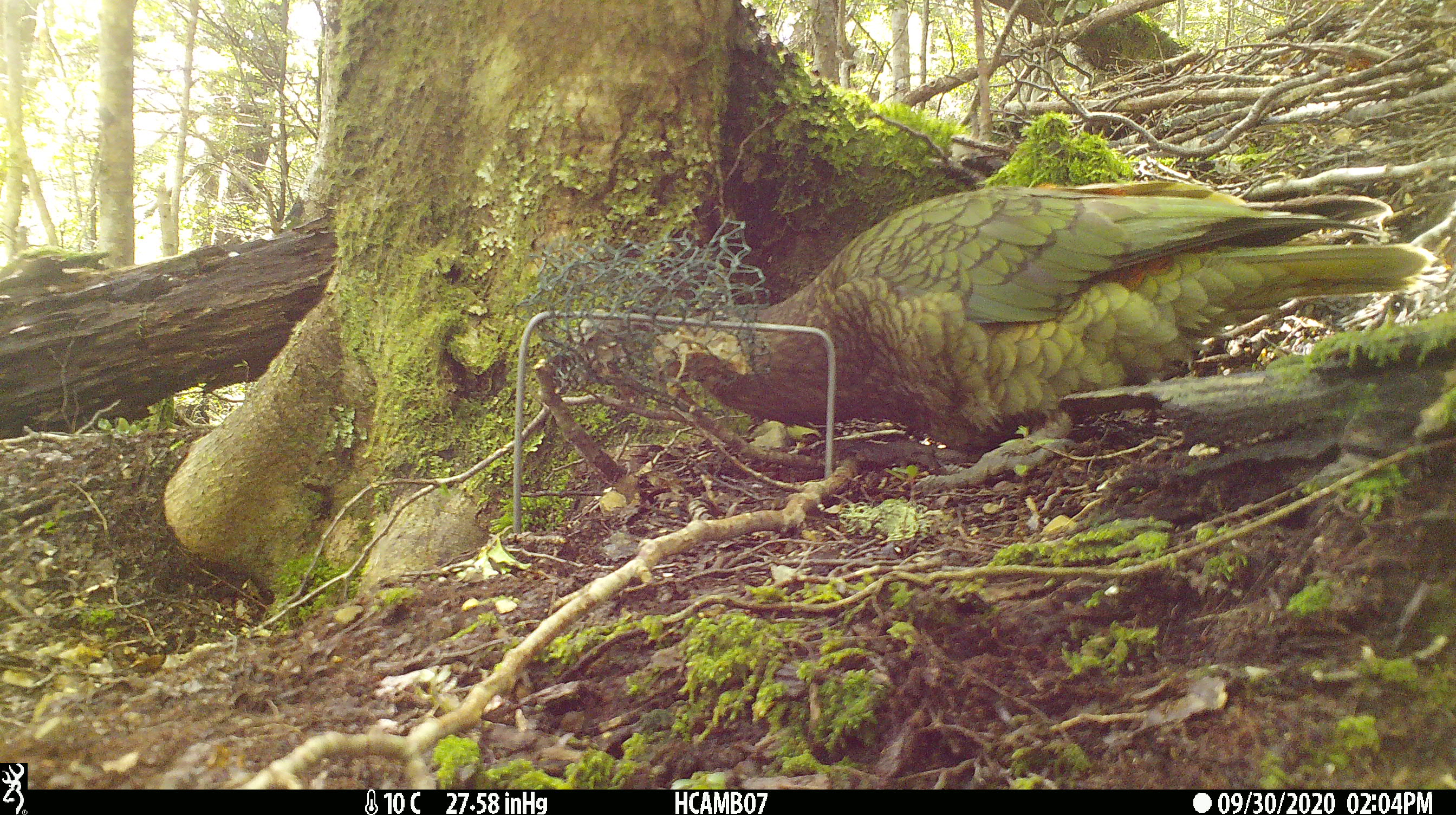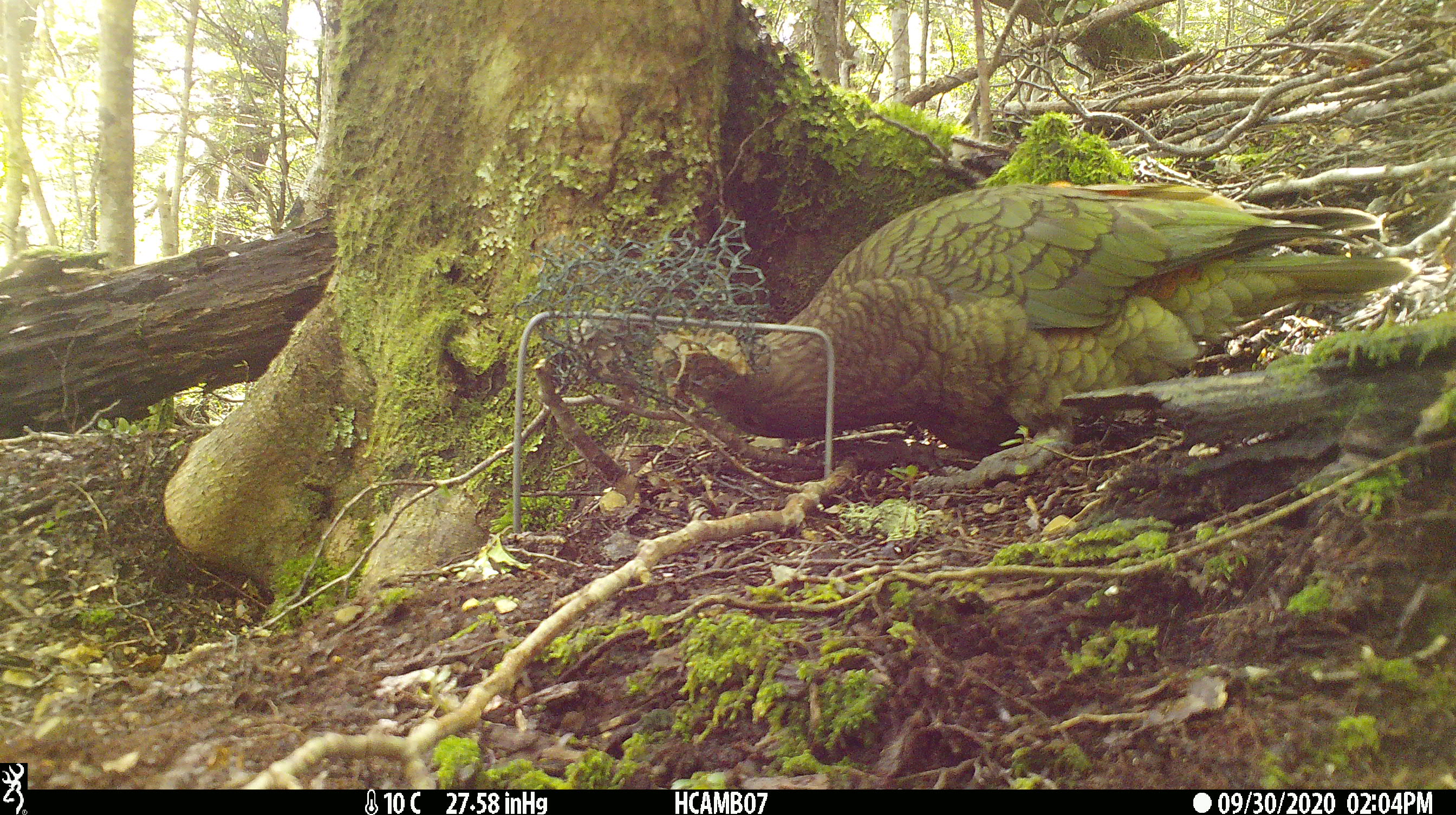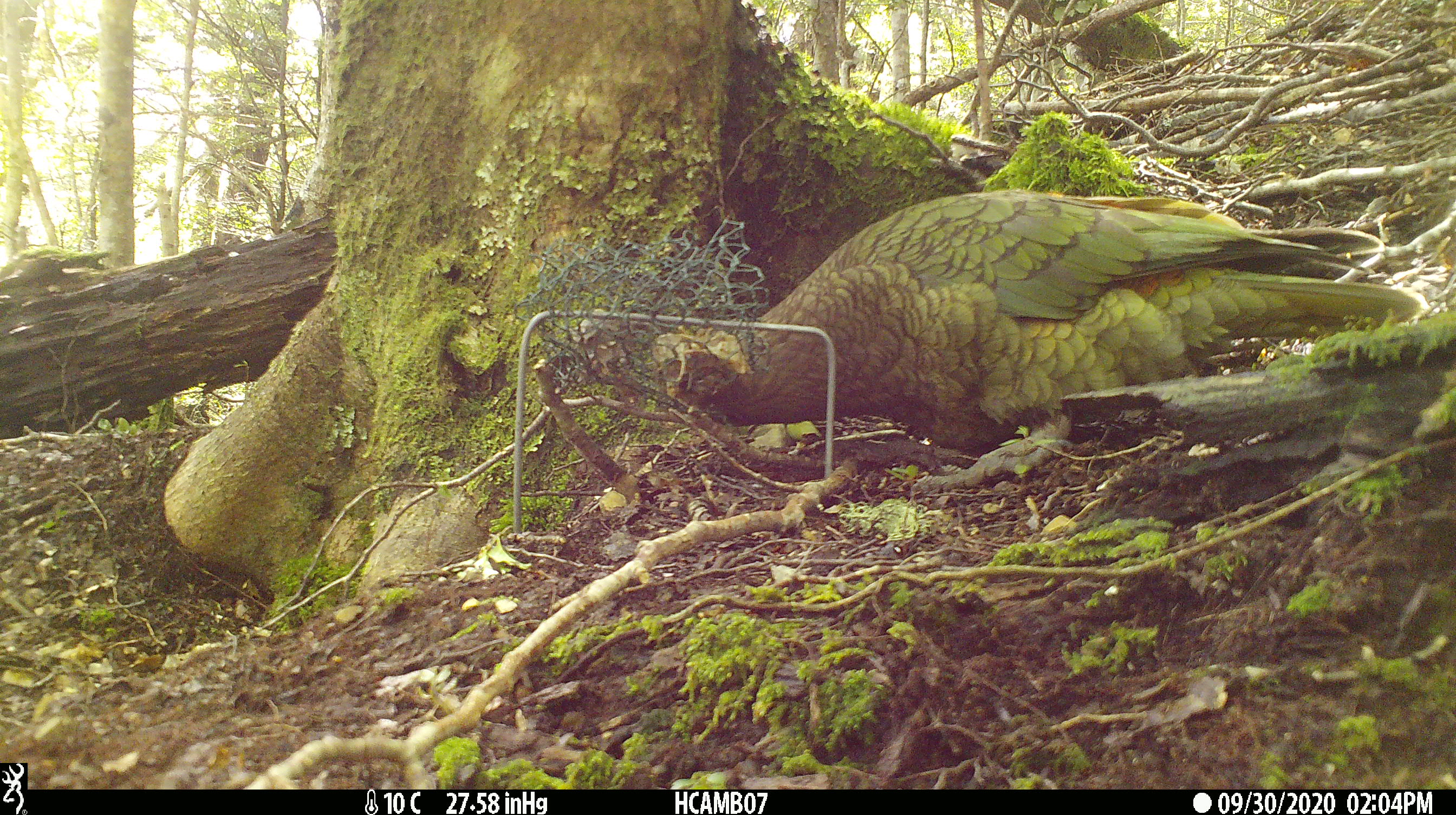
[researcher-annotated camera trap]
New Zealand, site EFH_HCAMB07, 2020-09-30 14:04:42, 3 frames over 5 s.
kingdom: Animalia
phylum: Chordata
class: Aves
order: Psittaciformes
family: Strigopidae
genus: Nestor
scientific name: Nestor notabilis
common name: kea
Kea (Nestor notabilis).